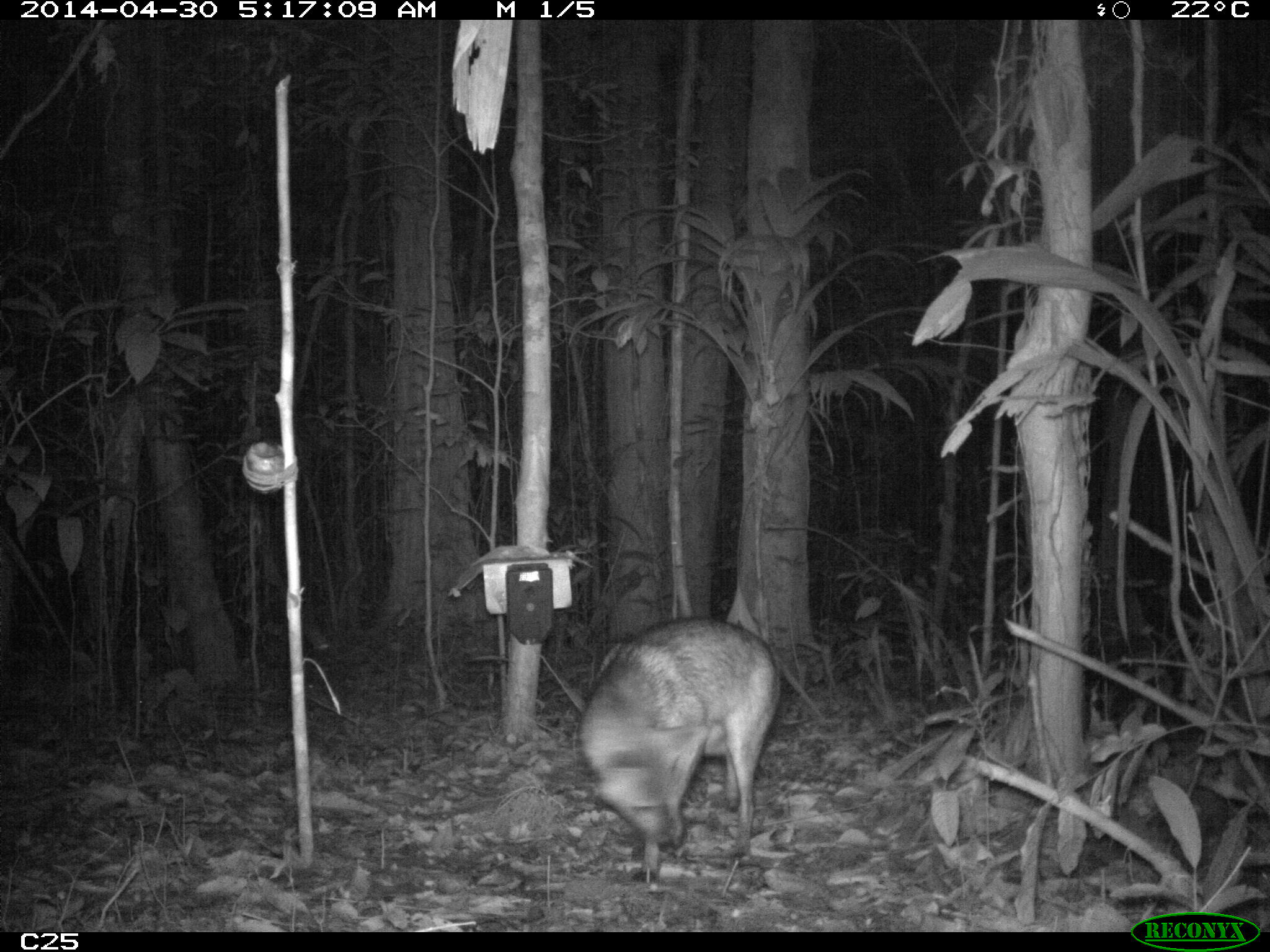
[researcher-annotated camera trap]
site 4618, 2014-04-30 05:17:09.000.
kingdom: Animalia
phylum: Chordata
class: Mammalia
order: Carnivora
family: Canidae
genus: Cerdocyon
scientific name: Cerdocyon thous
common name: crab-eating fox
Cerdocyon thous (crab-eating fox), count 1, age adult.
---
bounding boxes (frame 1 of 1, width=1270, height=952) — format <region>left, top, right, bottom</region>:
cerdocyon thous: <region>575, 615, 781, 883</region>